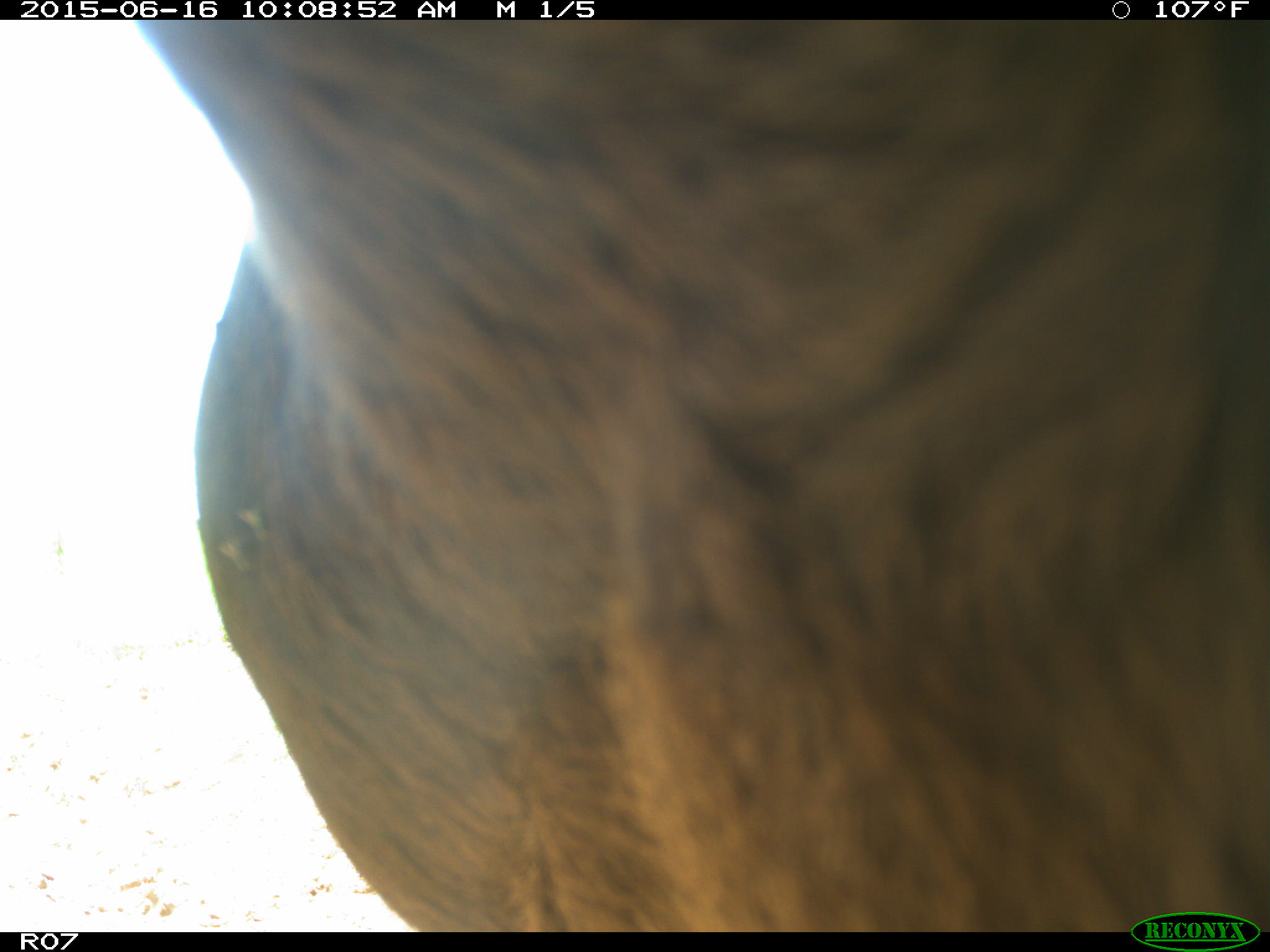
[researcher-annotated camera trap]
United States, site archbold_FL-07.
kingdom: Animalia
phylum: Chordata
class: Mammalia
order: Artiodactyla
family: Bovidae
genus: Bos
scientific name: Bos taurus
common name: domestic cow